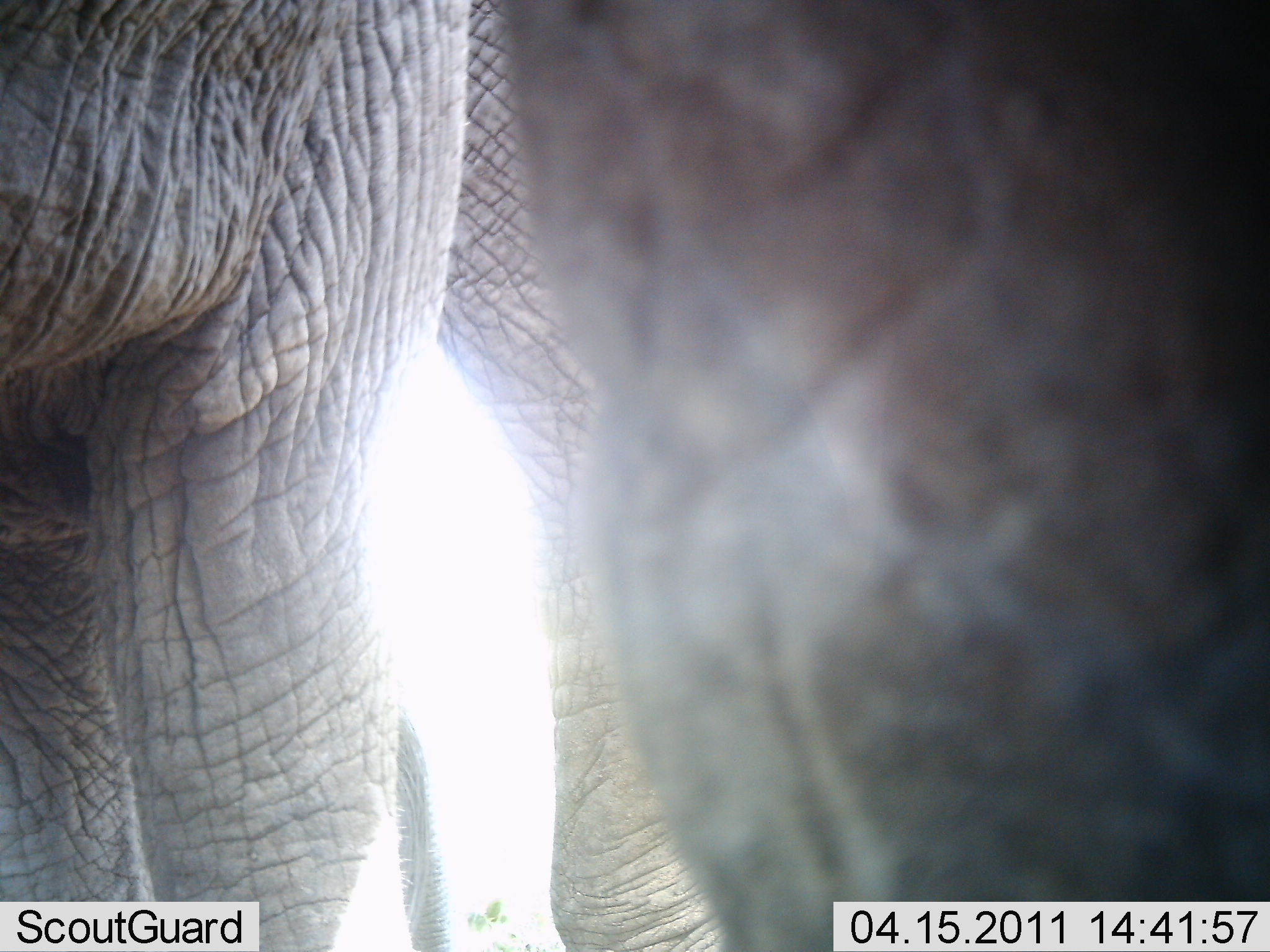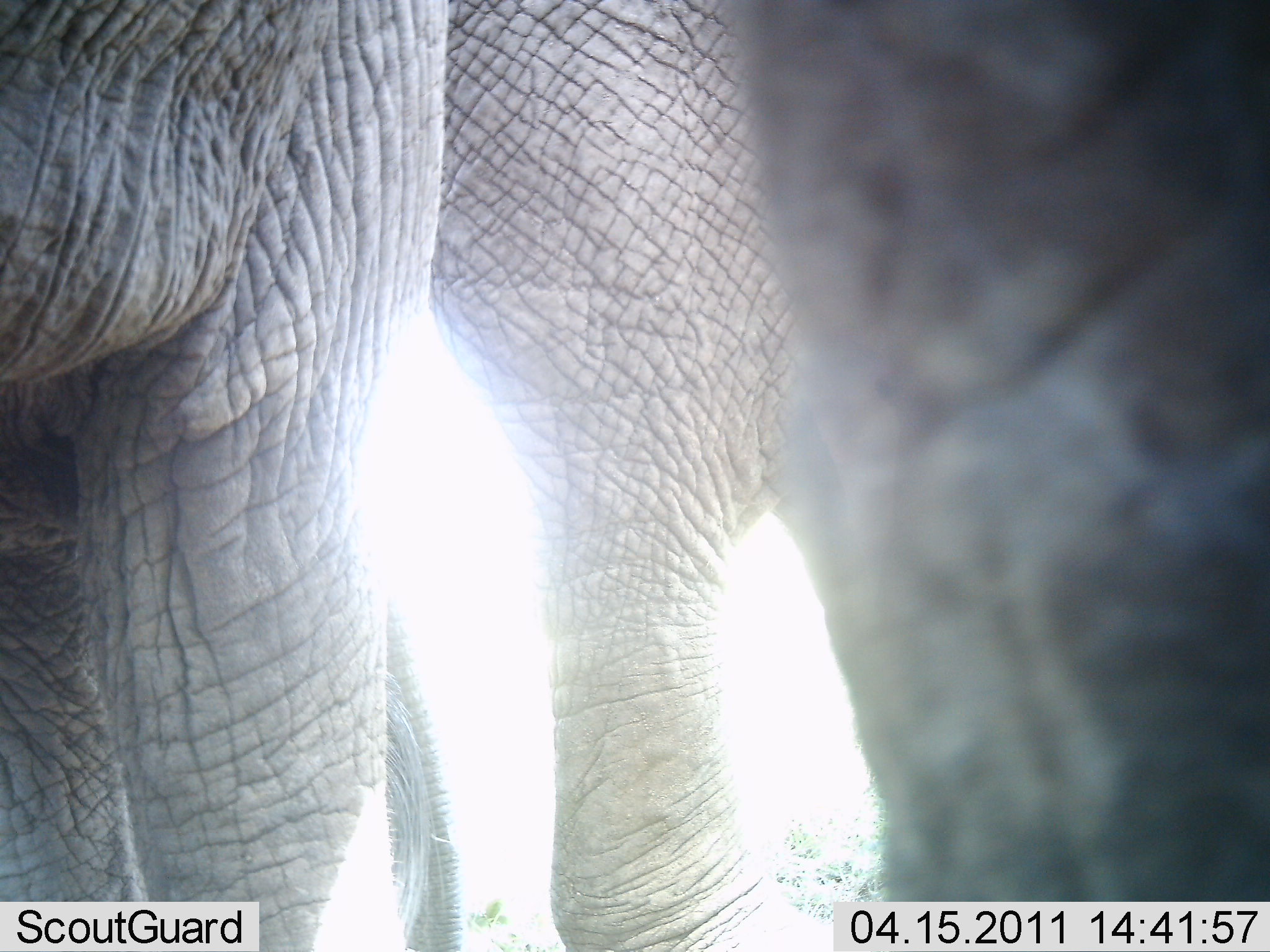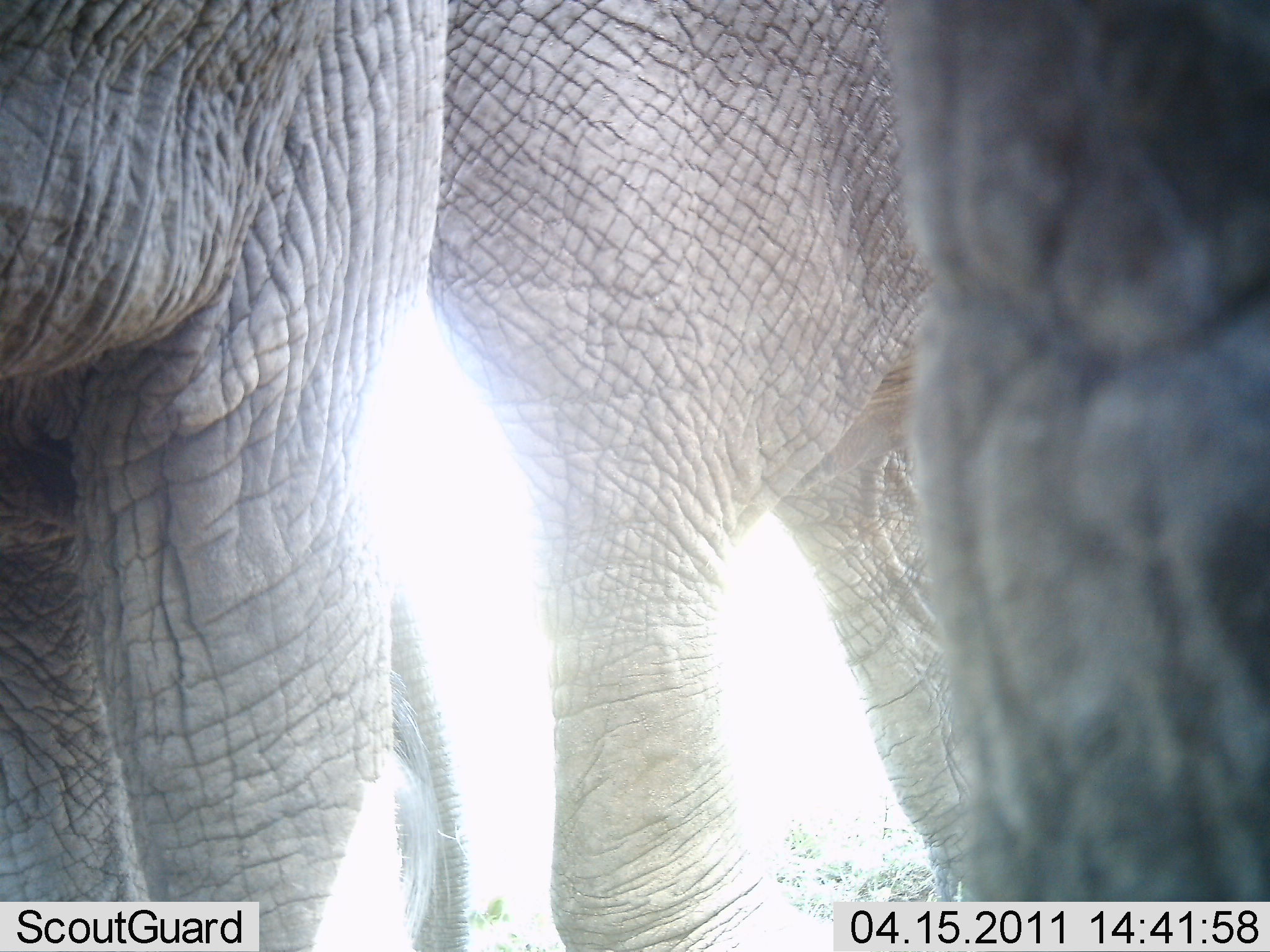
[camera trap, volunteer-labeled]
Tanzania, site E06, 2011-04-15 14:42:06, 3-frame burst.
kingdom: Animalia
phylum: Chordata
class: Mammalia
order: Proboscidea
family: Elephantidae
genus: Loxodonta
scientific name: Loxodonta africana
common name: african bush elephant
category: elephant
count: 2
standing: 100%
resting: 0%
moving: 0%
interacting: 0%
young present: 0%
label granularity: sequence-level